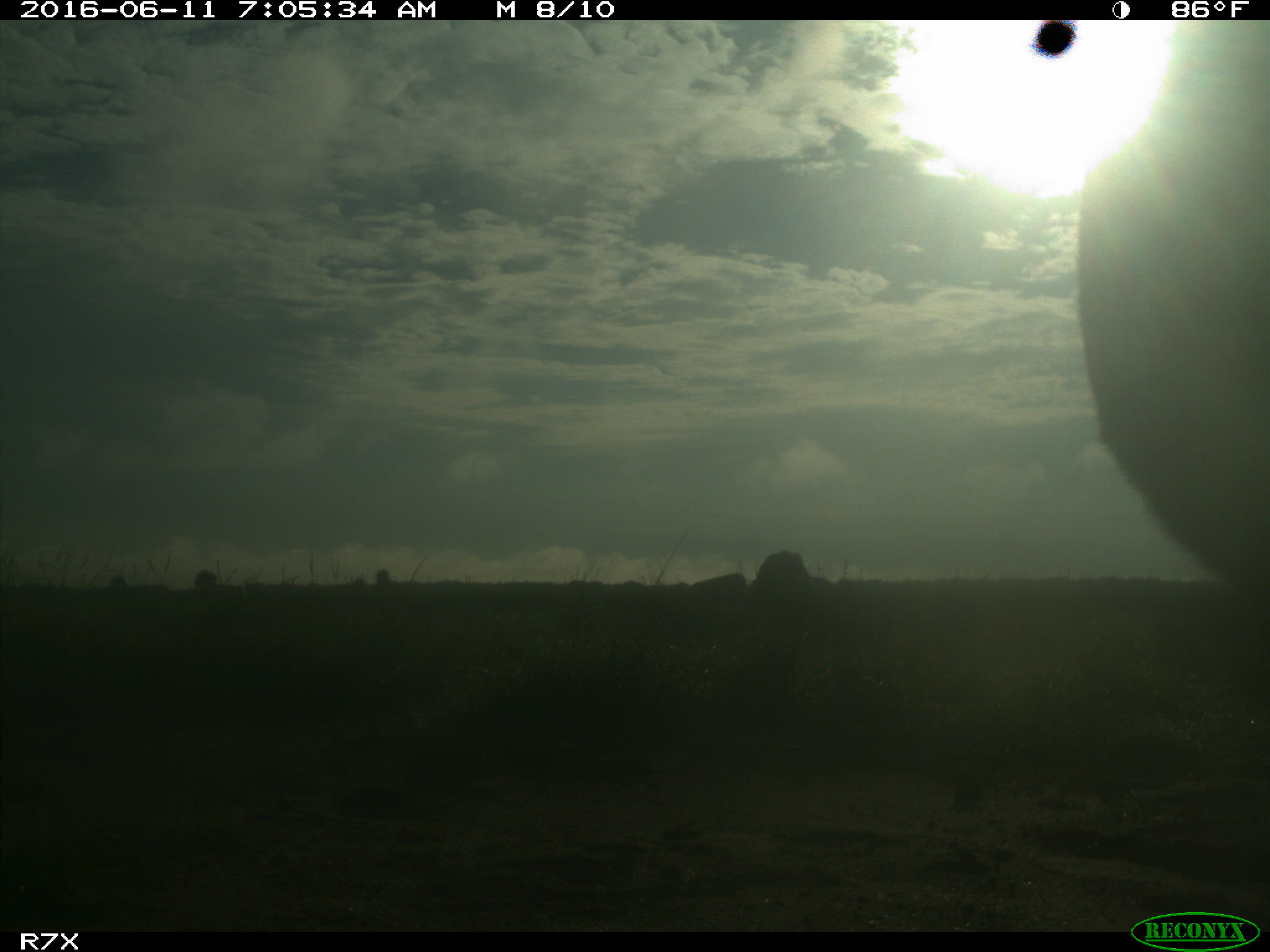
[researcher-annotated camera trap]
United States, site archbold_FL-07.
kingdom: Animalia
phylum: Chordata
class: Mammalia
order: Artiodactyla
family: Bovidae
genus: Bos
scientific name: Bos taurus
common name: domestic cow